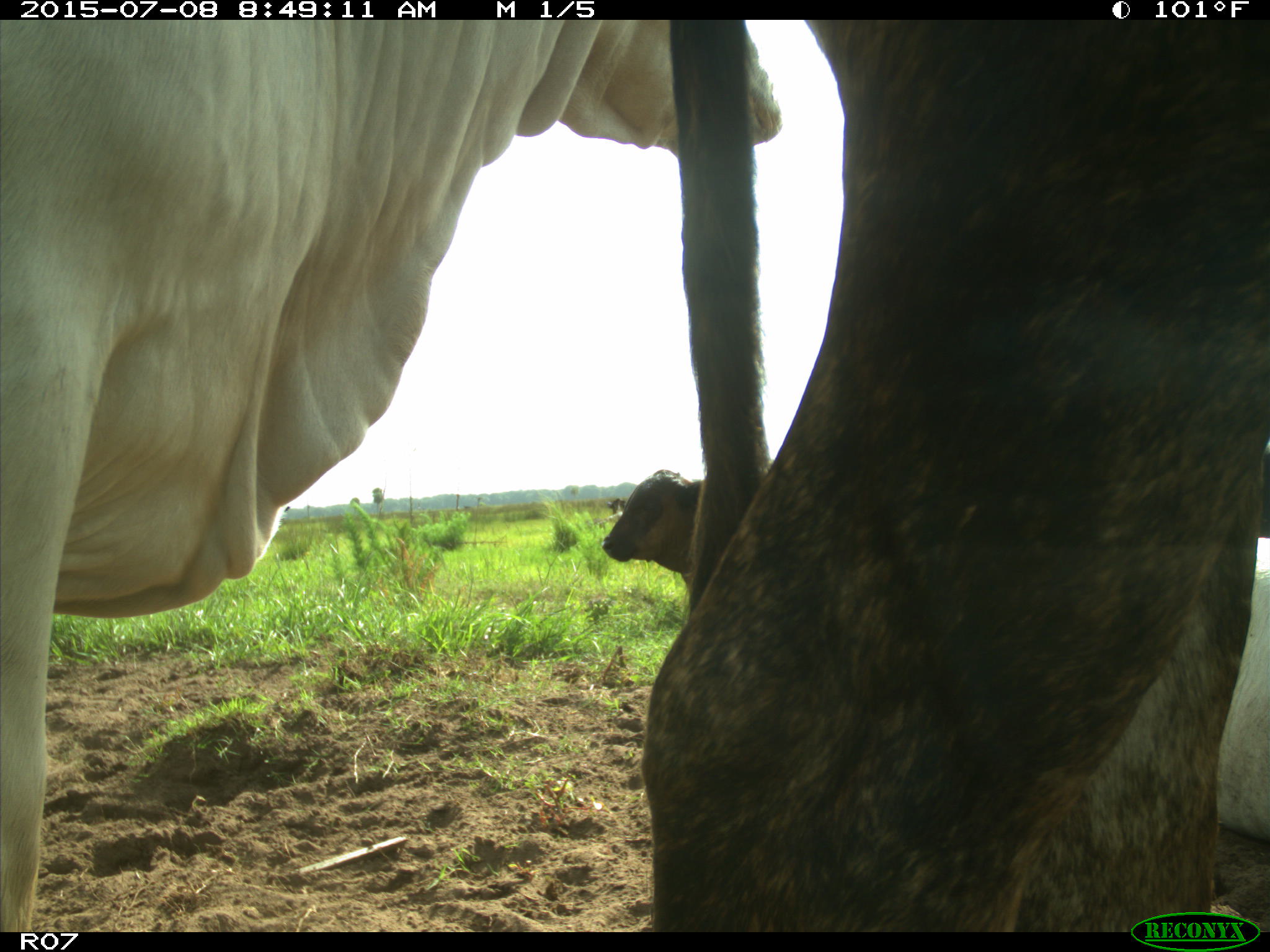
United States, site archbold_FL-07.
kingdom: Animalia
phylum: Chordata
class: Mammalia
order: Artiodactyla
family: Bovidae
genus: Bos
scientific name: Bos taurus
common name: domestic cow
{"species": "Bos taurus (domestic cow)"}